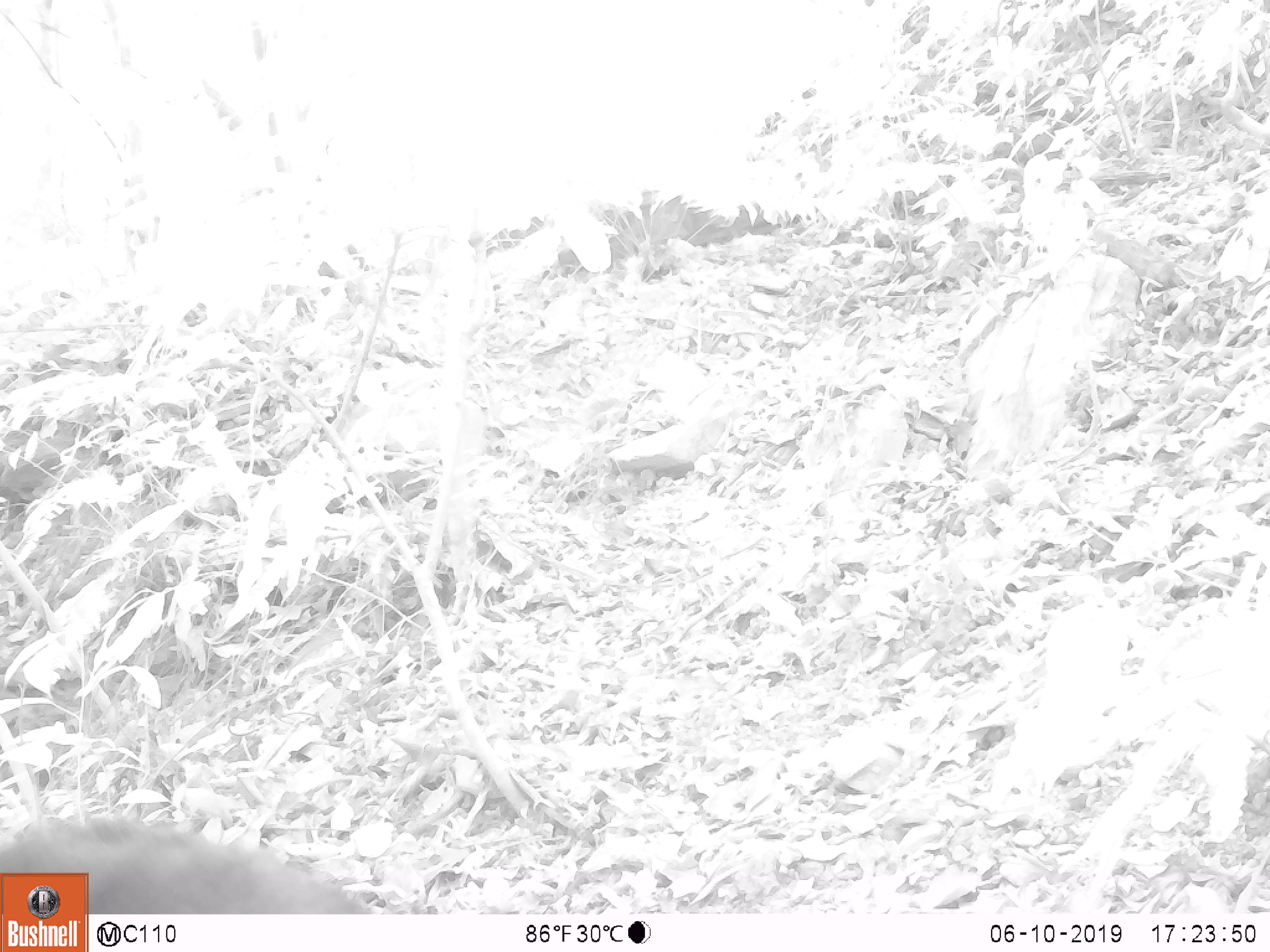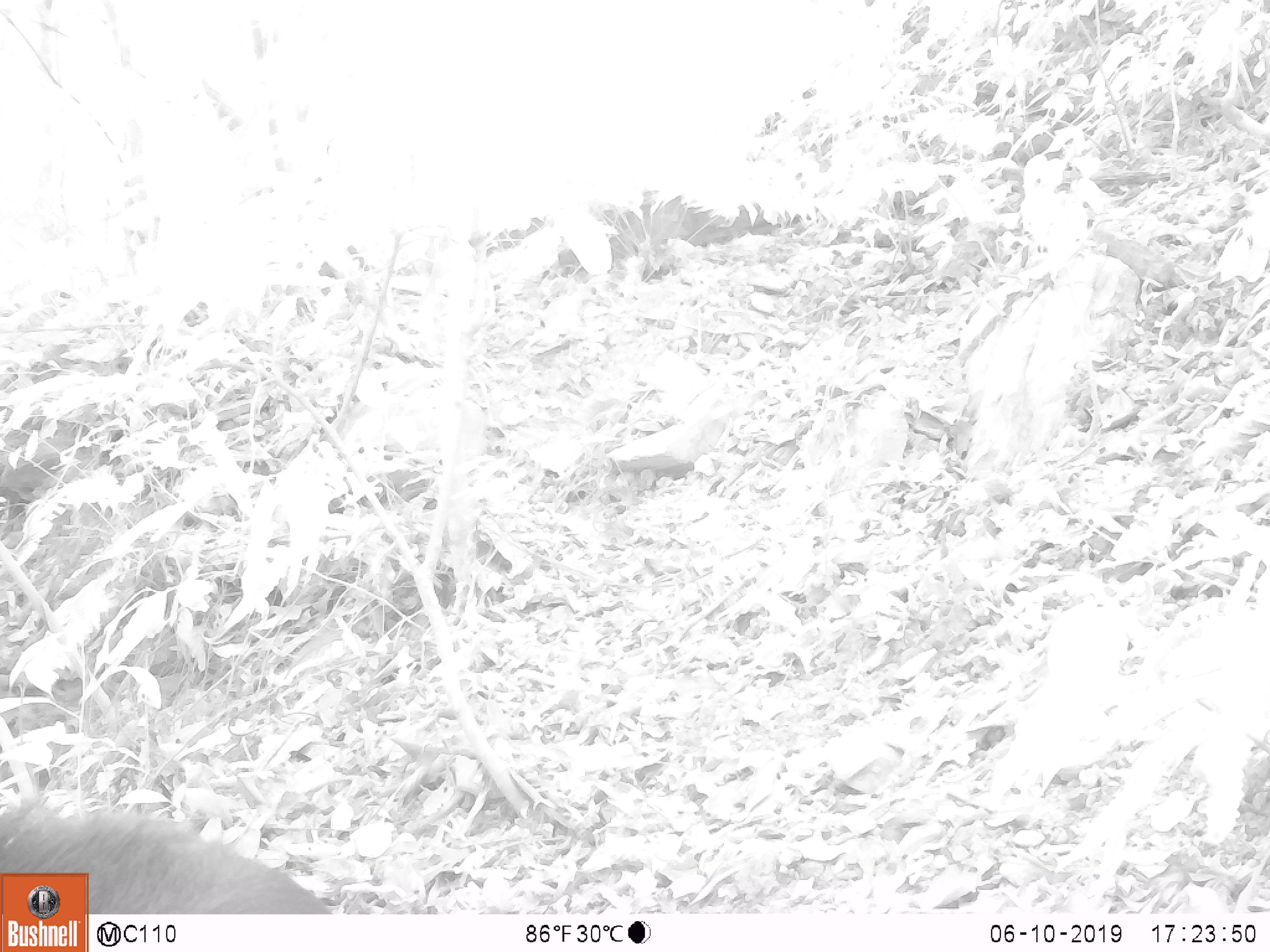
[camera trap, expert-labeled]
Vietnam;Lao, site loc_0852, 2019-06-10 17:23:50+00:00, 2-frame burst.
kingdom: Animalia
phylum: Chordata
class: Mammalia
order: Artiodactyla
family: Bovidae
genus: Capricornis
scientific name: Capricornis sumatraensis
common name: chinese serow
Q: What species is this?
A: Chinese serow (Capricornis sumatraensis).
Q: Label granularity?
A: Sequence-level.